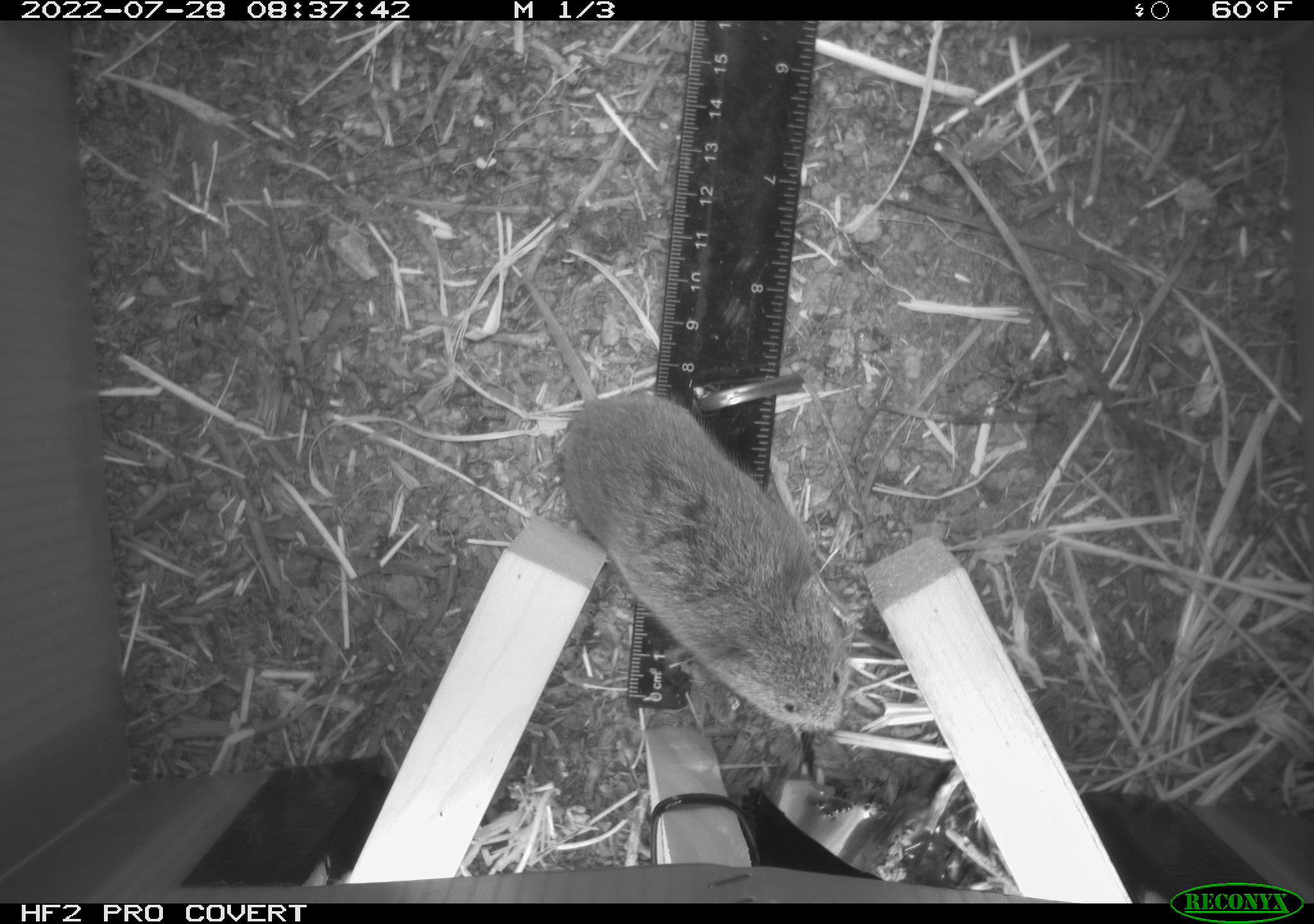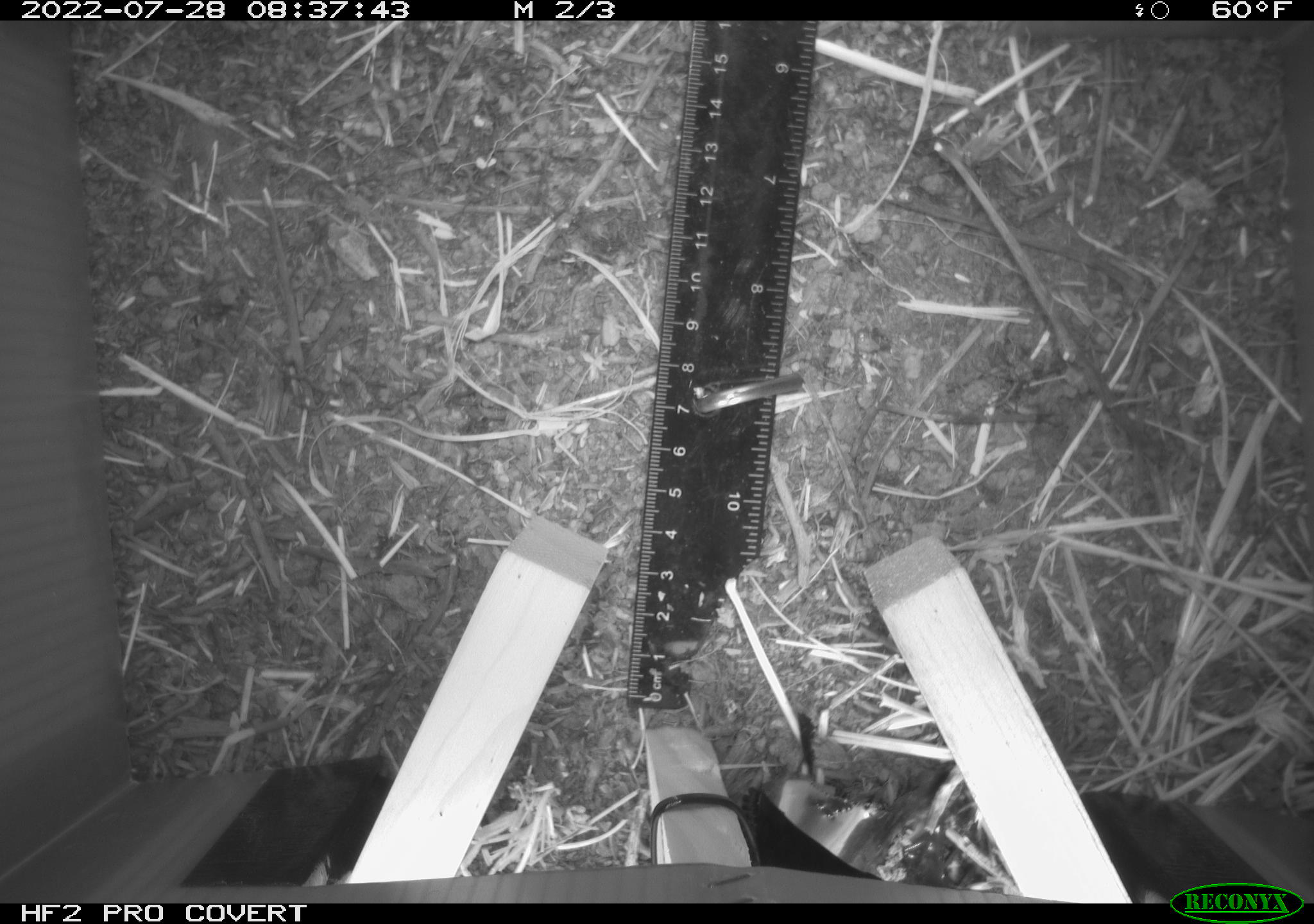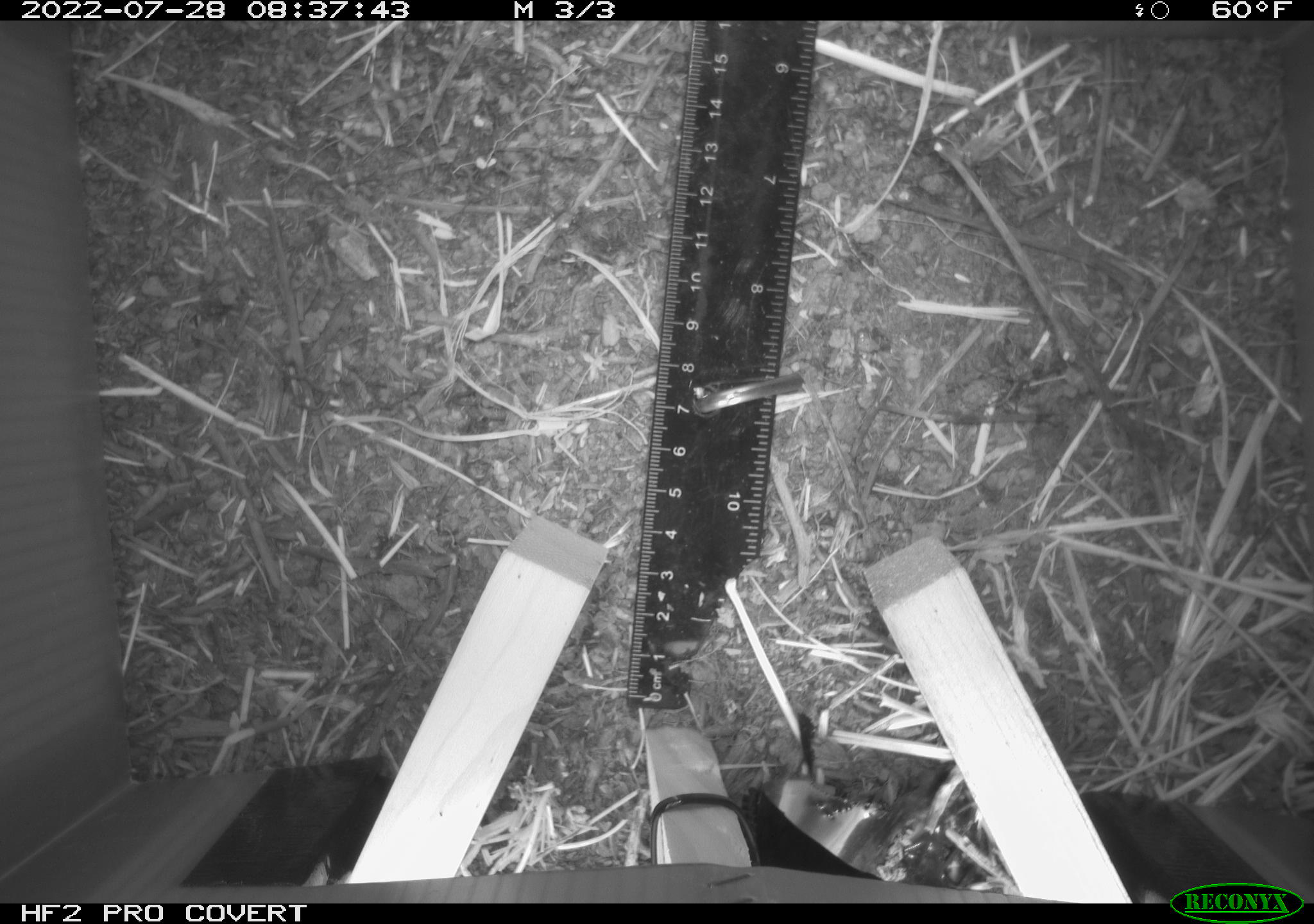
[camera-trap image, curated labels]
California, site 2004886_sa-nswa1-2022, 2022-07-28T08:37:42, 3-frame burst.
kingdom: Animalia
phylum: Chordata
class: Mammalia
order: Rodentia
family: Cricetidae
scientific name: Cricetidae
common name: hamsters, voles, lemmings, and allies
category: cricetidae family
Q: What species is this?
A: Cricetidae family (hamsters, voles, lemmings, and allies) (Cricetidae).